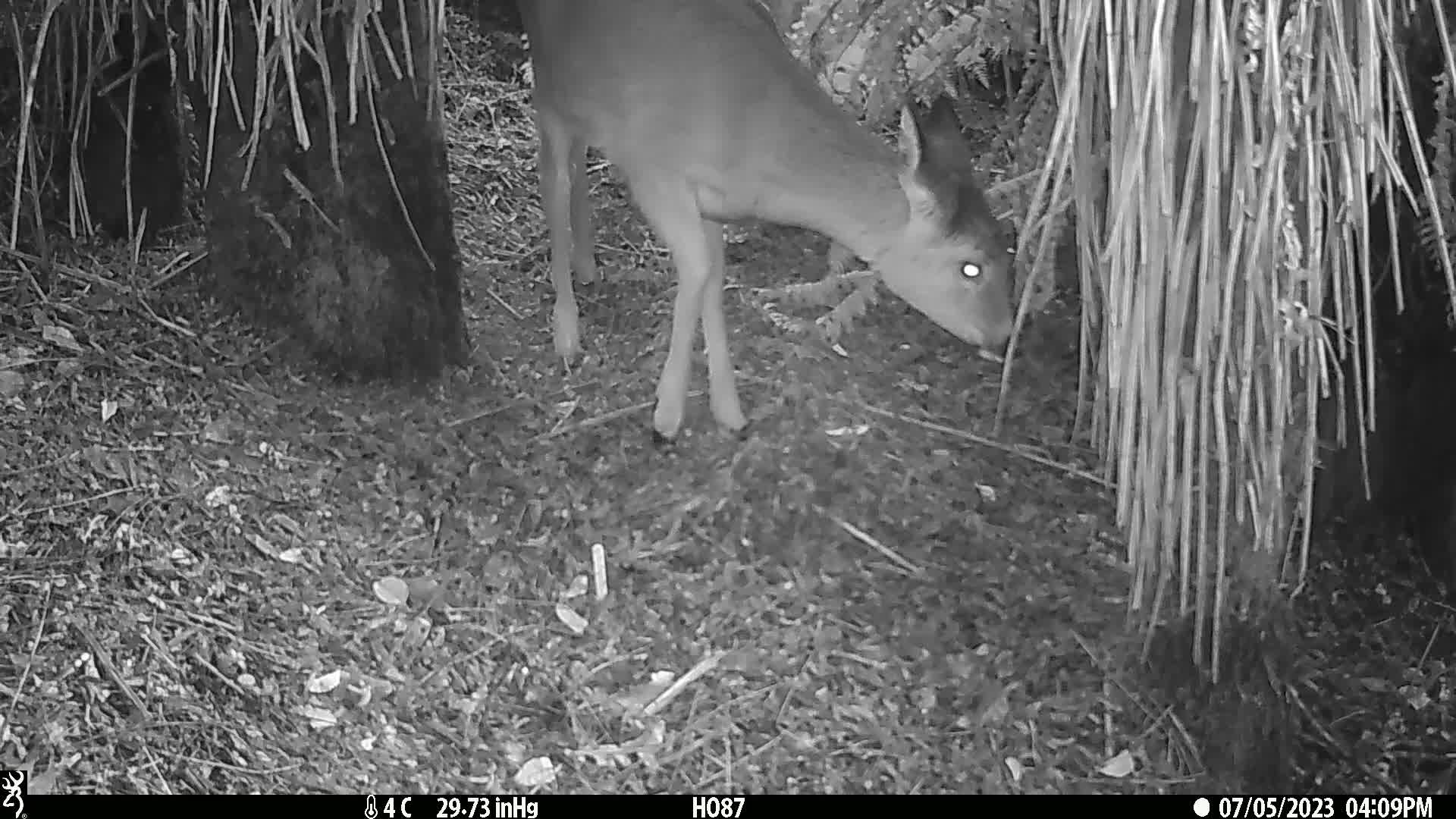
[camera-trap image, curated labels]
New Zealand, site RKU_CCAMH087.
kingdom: Animalia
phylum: Chordata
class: Mammalia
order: Artiodactyla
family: Cervidae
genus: Odocoileus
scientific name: Odocoileus virginianus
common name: white-tailed deer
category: white tailed deer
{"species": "white tailed deer (white-tailed deer) (Odocoileus virginianus)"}